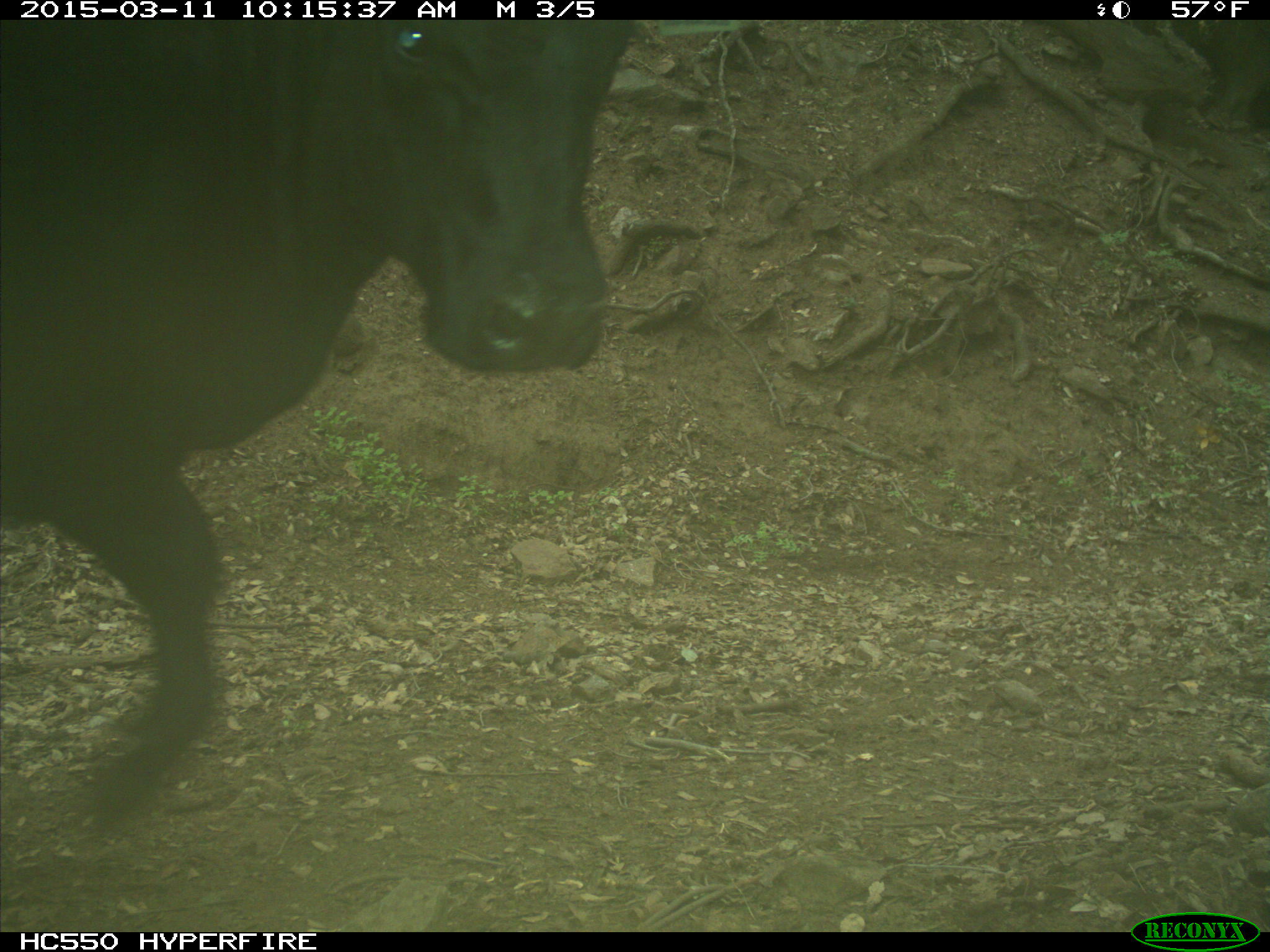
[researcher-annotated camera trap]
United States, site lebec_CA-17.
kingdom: Animalia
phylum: Chordata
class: Mammalia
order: Artiodactyla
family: Bovidae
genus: Bos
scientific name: Bos taurus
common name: domestic cow